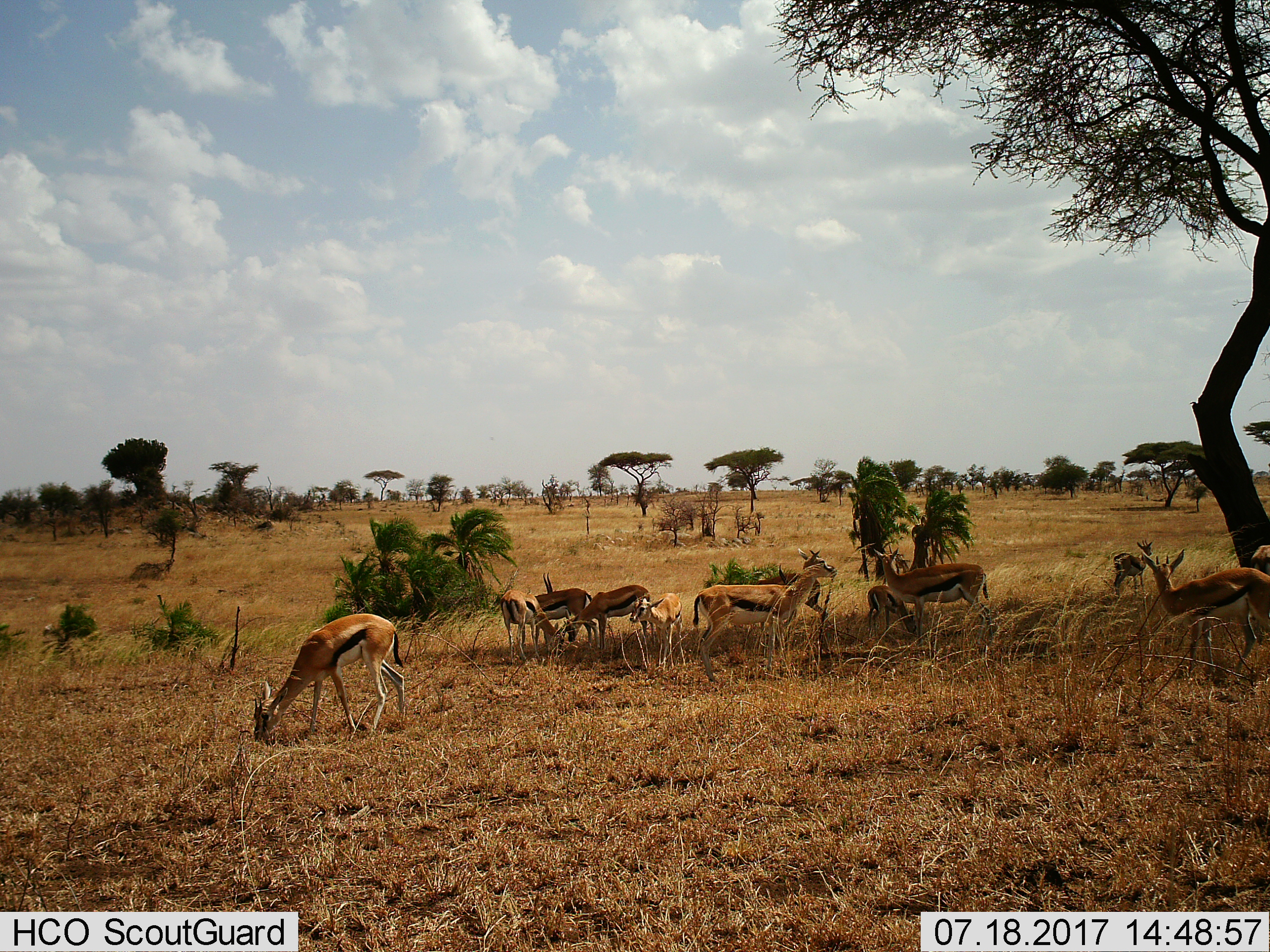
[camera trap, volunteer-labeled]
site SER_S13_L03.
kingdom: Animalia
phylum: Chordata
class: Mammalia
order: Artiodactyla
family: Bovidae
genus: Eudorcas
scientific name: Eudorcas thomsonii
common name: thomson's gazelle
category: gazellethomsons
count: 11-50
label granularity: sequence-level